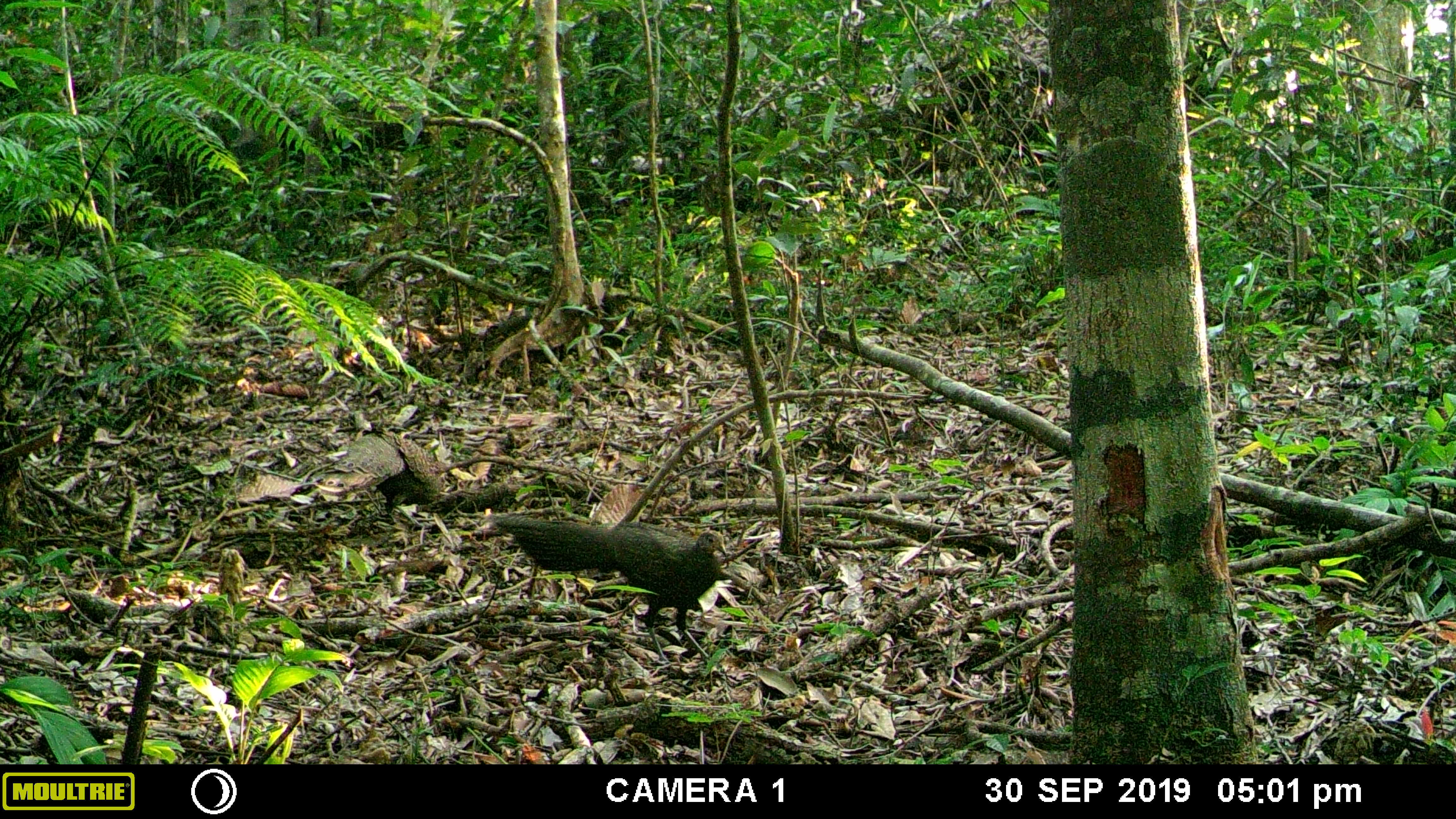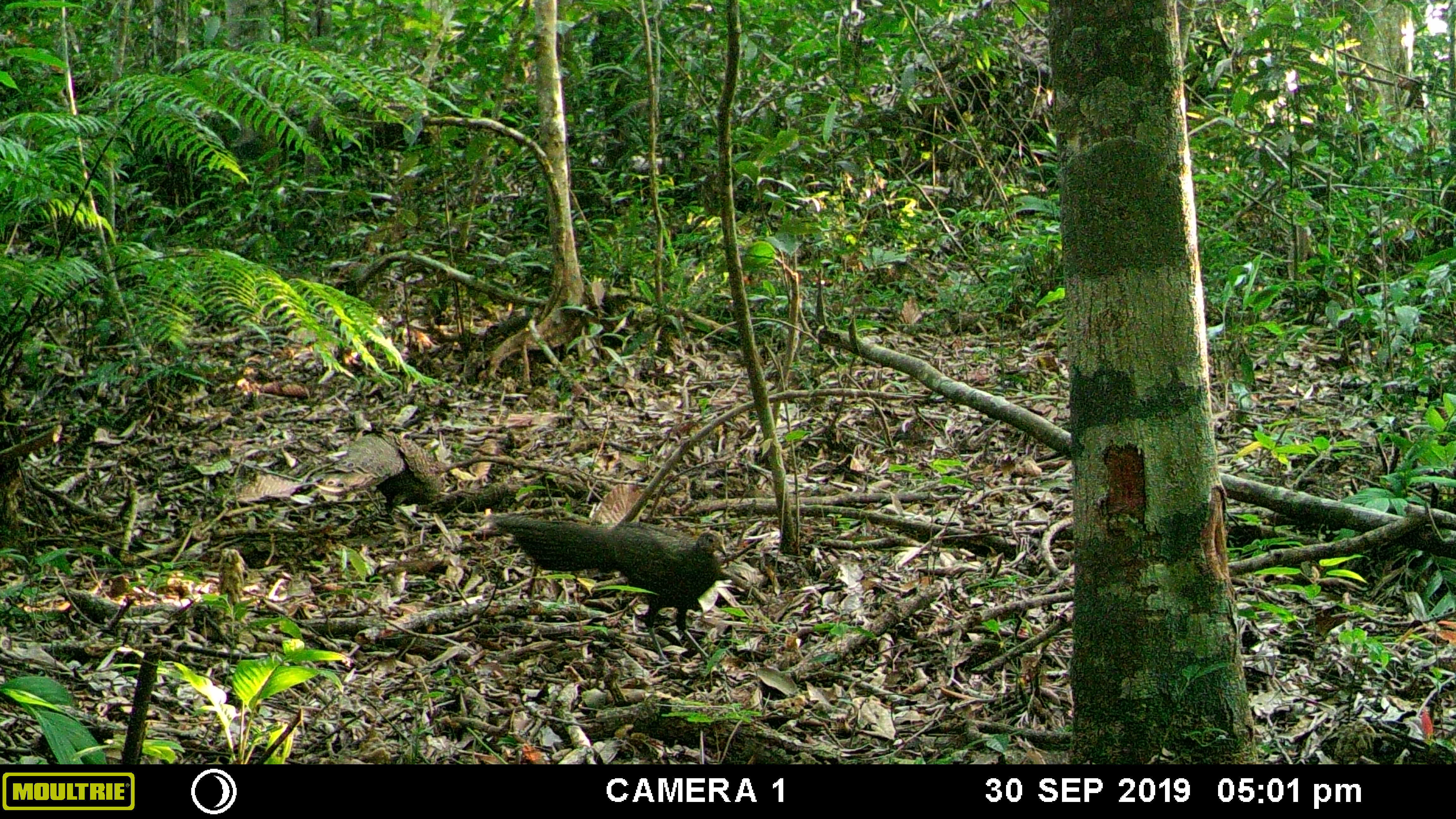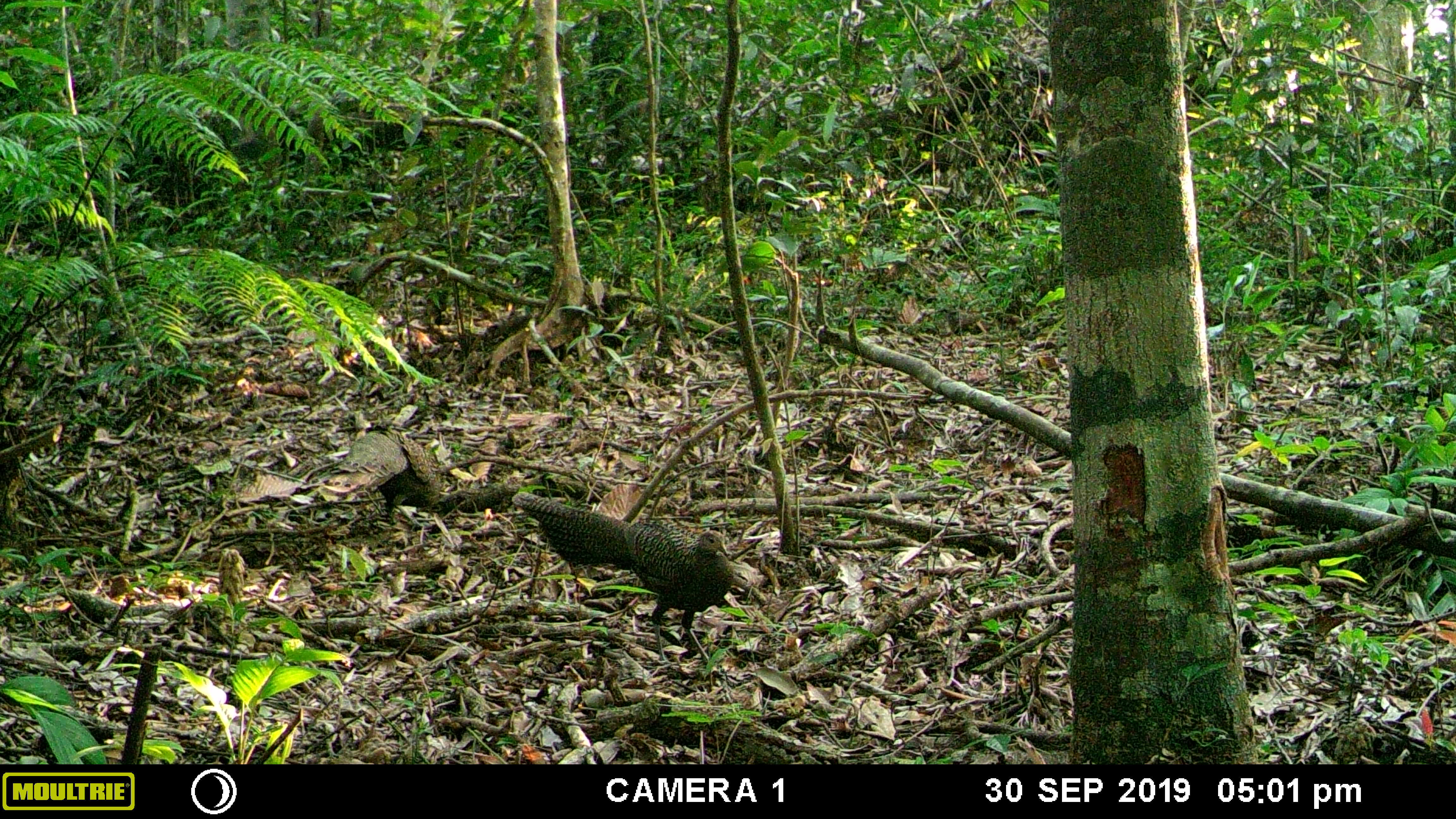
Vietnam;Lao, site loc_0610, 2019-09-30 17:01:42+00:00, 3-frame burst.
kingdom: Animalia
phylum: Chordata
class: Aves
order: Galliformes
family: Phasianidae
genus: Polyplectron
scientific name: Polyplectron bicalcaratum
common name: gray peacock-pheasant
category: grey peacock pheasant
Grey peacock pheasant (gray peacock-pheasant) (Polyplectron bicalcaratum). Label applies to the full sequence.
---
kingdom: Animalia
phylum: Chordata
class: Mammalia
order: Rodentia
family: Sciuridae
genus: Dremomys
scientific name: Dremomys rufigenis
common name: red-cheeked squirrel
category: red cheeked squirrel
Red cheeked squirrel (red-cheeked squirrel) (Dremomys rufigenis). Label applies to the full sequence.